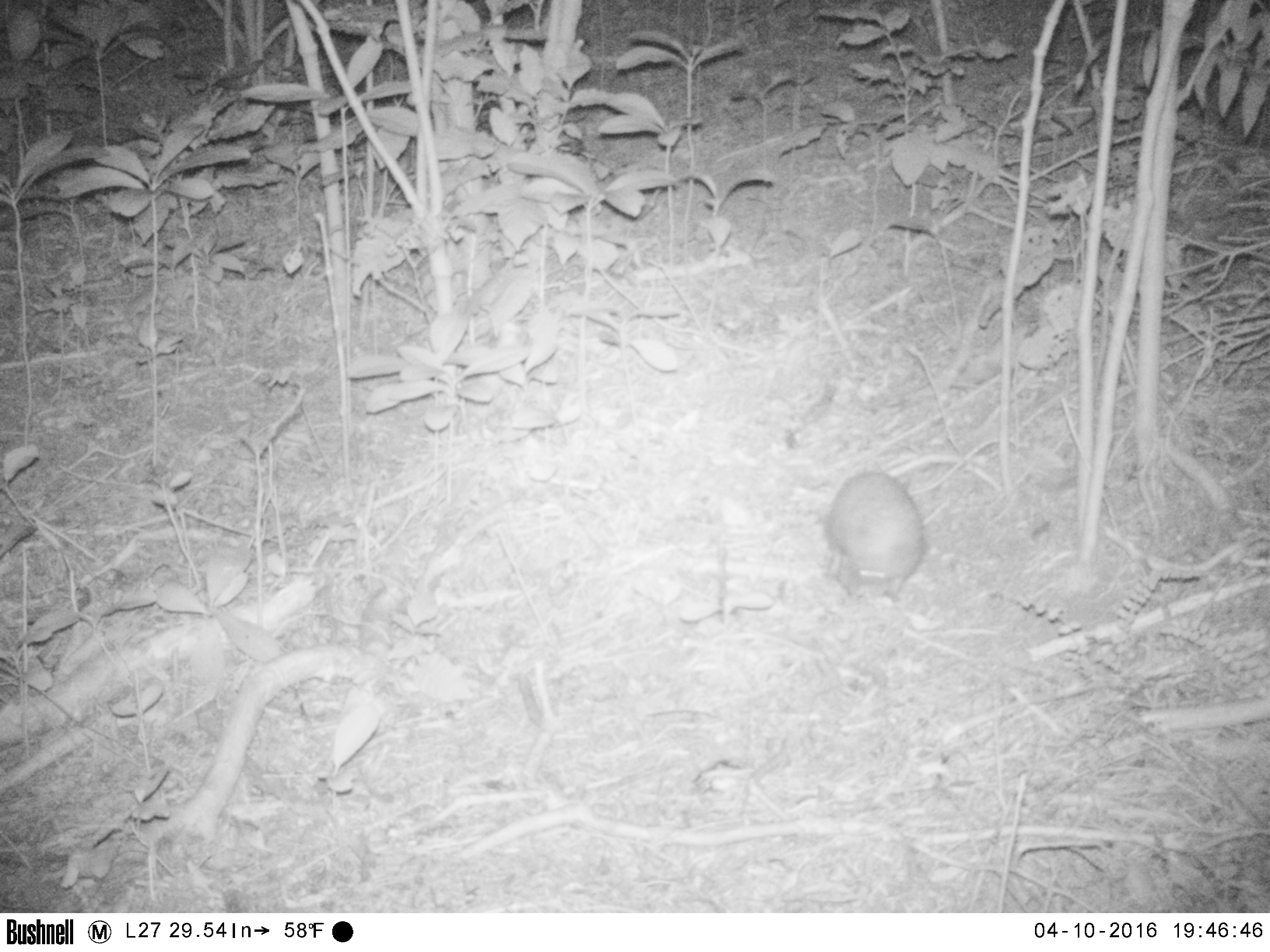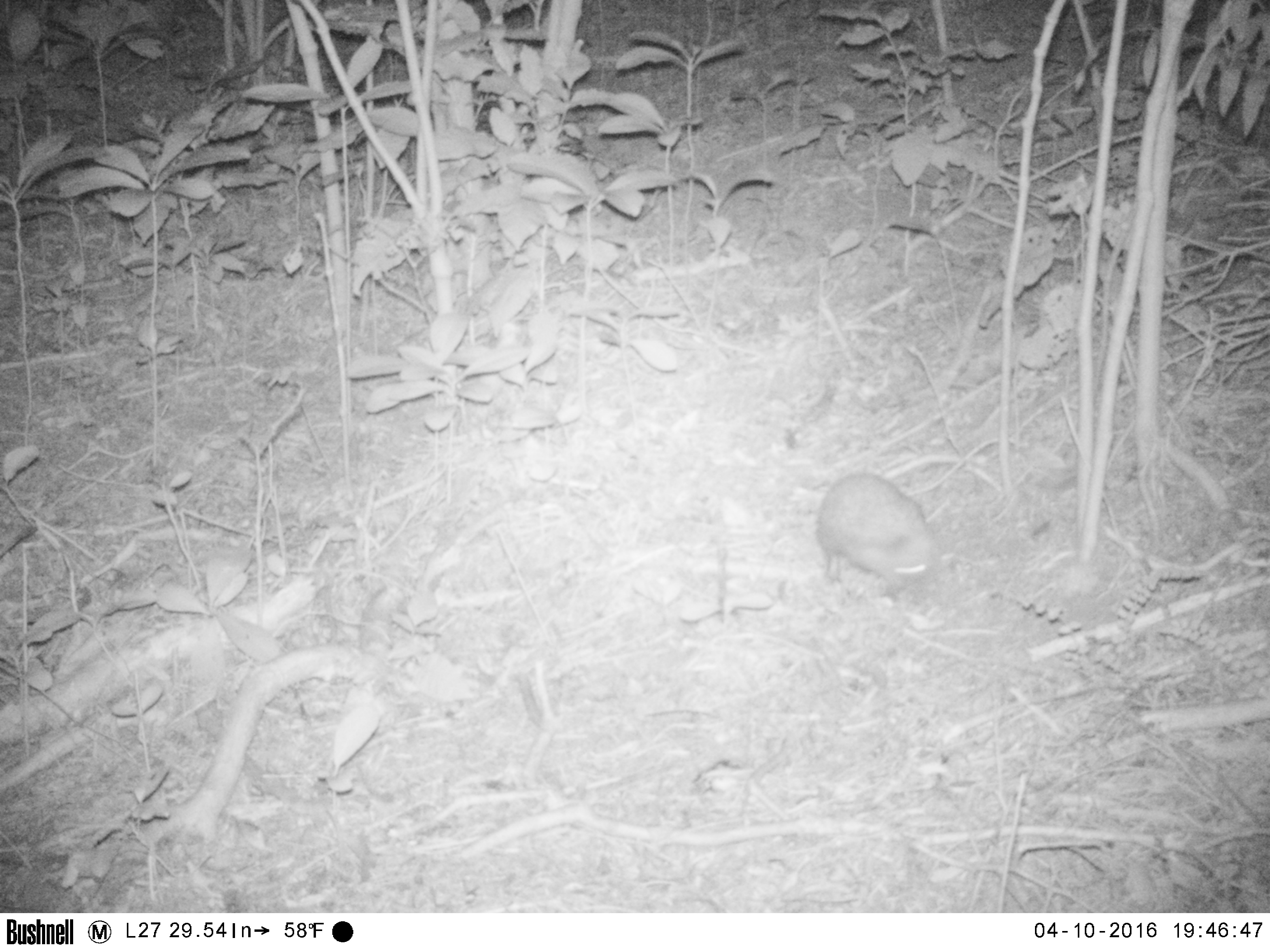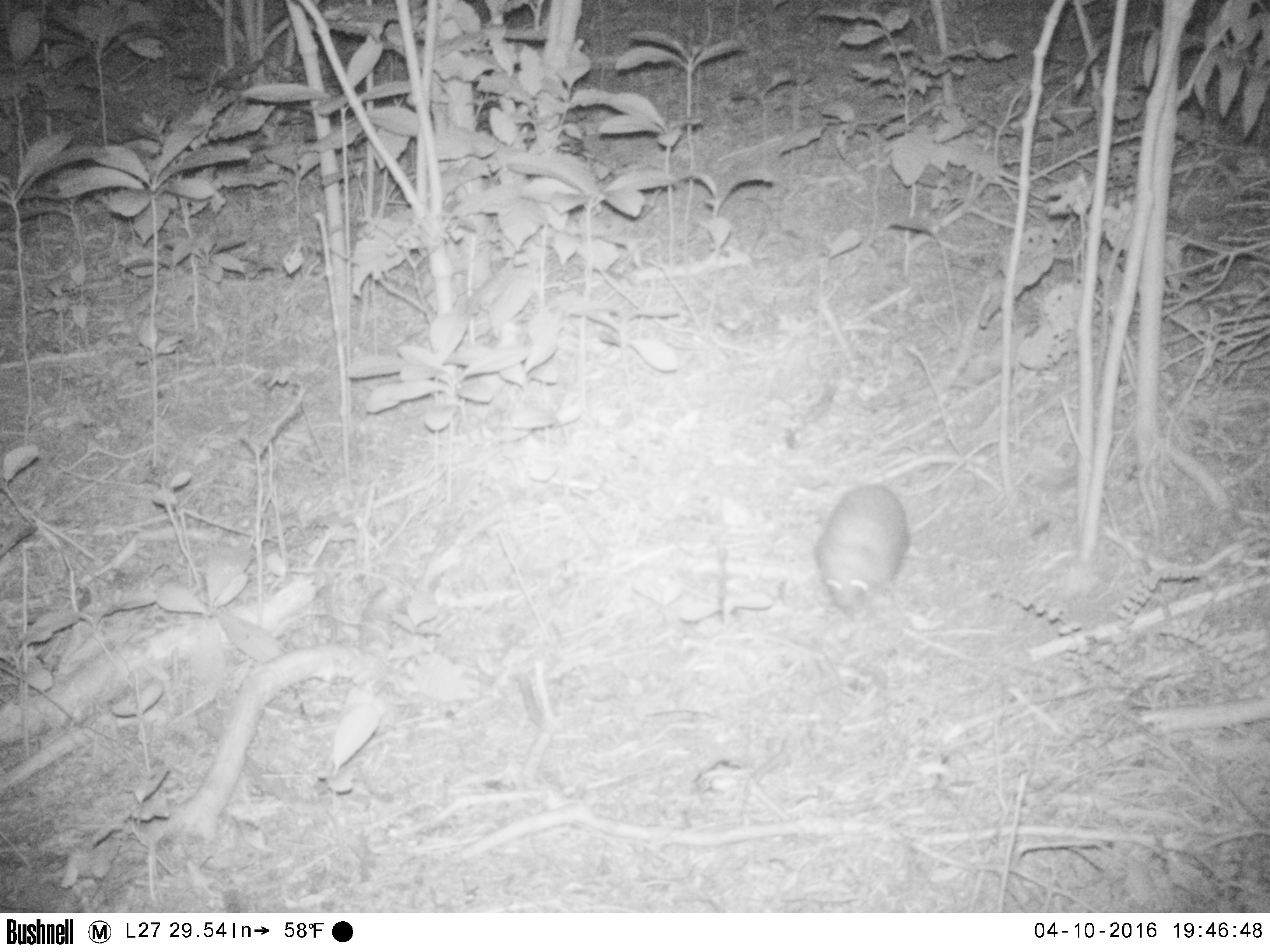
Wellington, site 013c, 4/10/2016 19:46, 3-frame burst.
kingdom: Animalia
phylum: Chordata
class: Mammalia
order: Eulipotyphla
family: Erinaceidae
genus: Erinaceus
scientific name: Erinaceus europaeus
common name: hedgehog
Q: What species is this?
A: Hedgehog (Erinaceus europaeus).